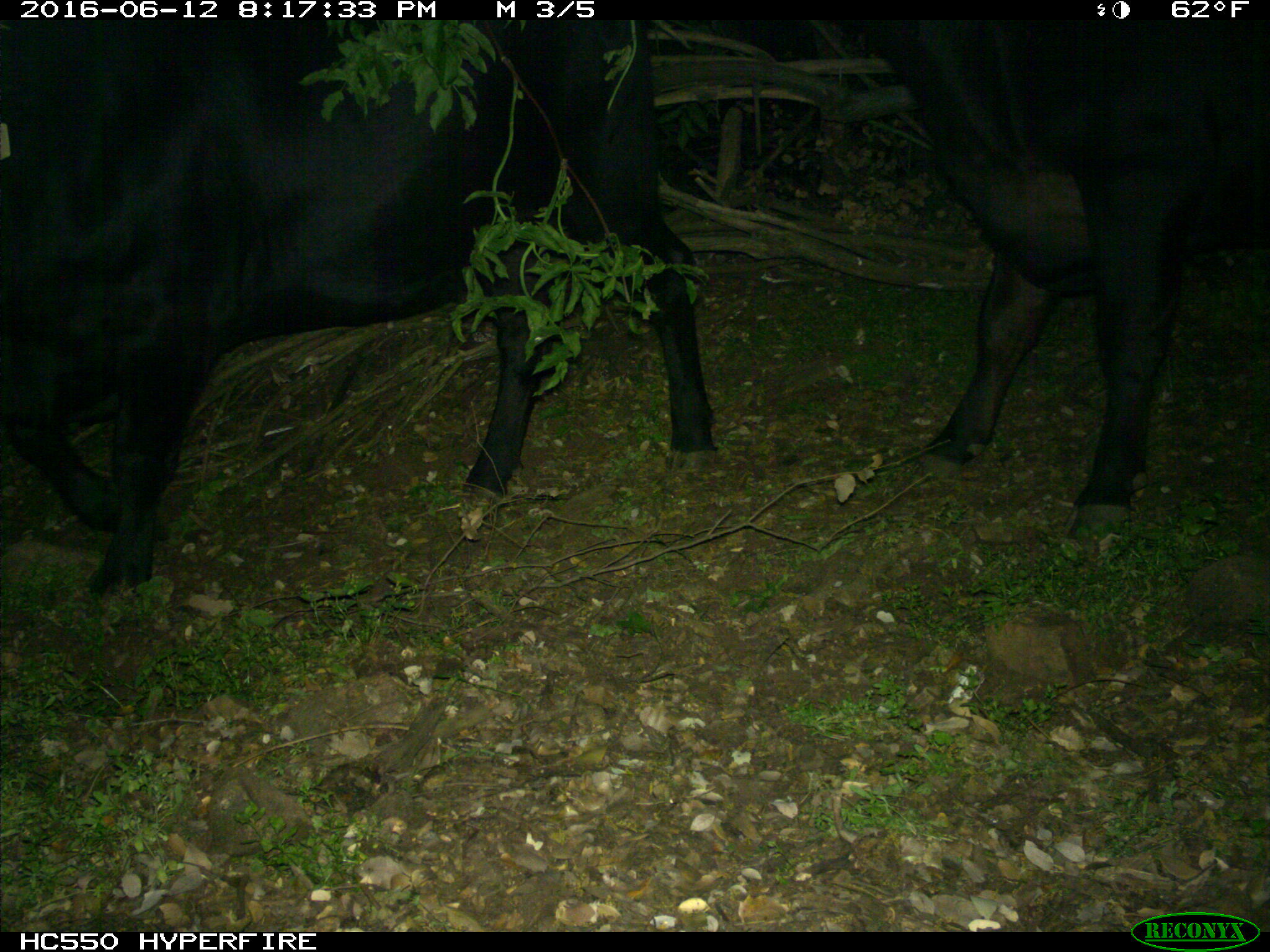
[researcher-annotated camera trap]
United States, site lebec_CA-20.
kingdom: Animalia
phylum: Chordata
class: Mammalia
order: Artiodactyla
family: Bovidae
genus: Bos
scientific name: Bos taurus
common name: domestic cow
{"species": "Bos taurus (domestic cow)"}